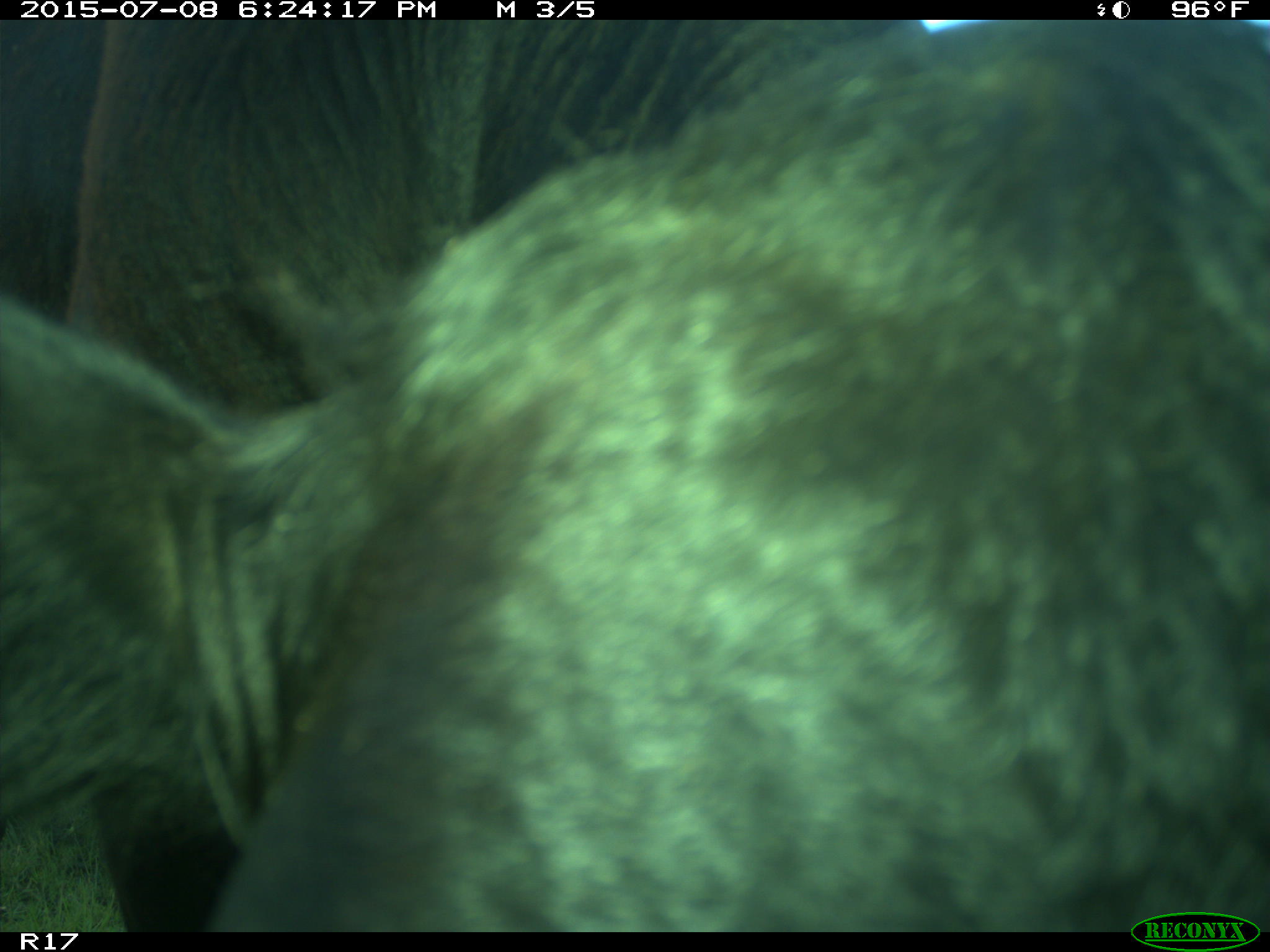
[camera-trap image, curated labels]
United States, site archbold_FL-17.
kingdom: Animalia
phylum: Chordata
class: Mammalia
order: Artiodactyla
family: Bovidae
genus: Bos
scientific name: Bos taurus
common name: domestic cow